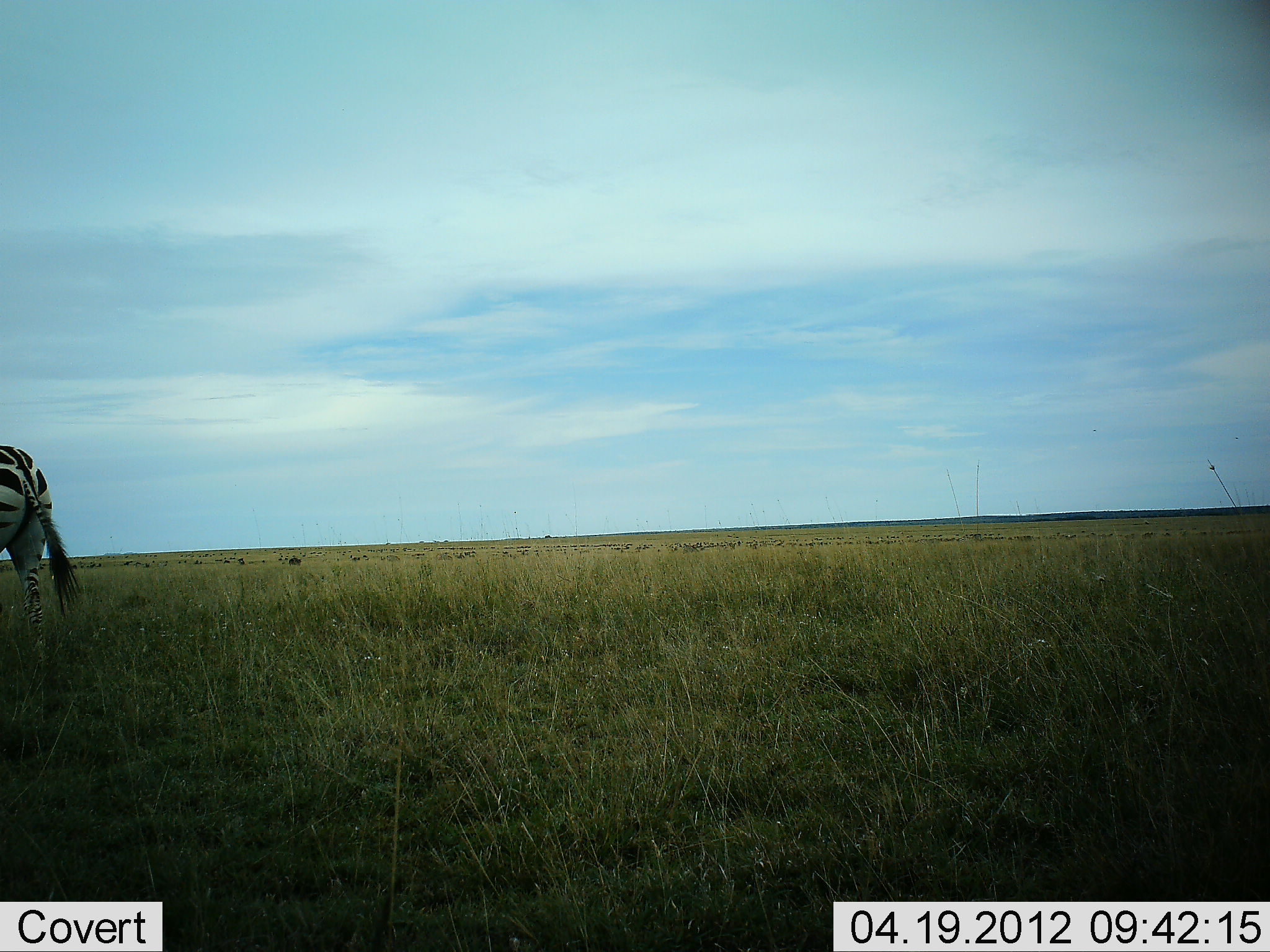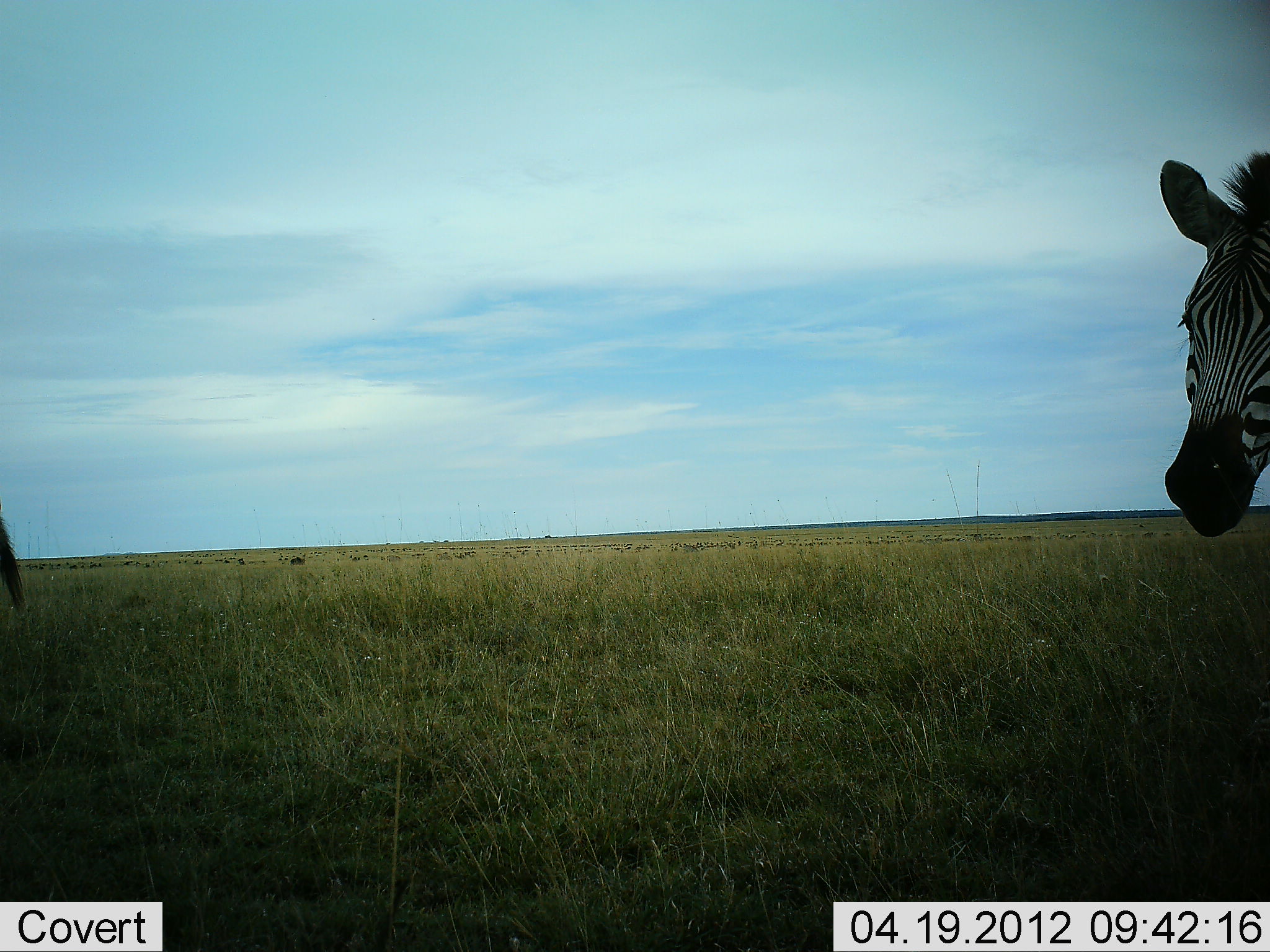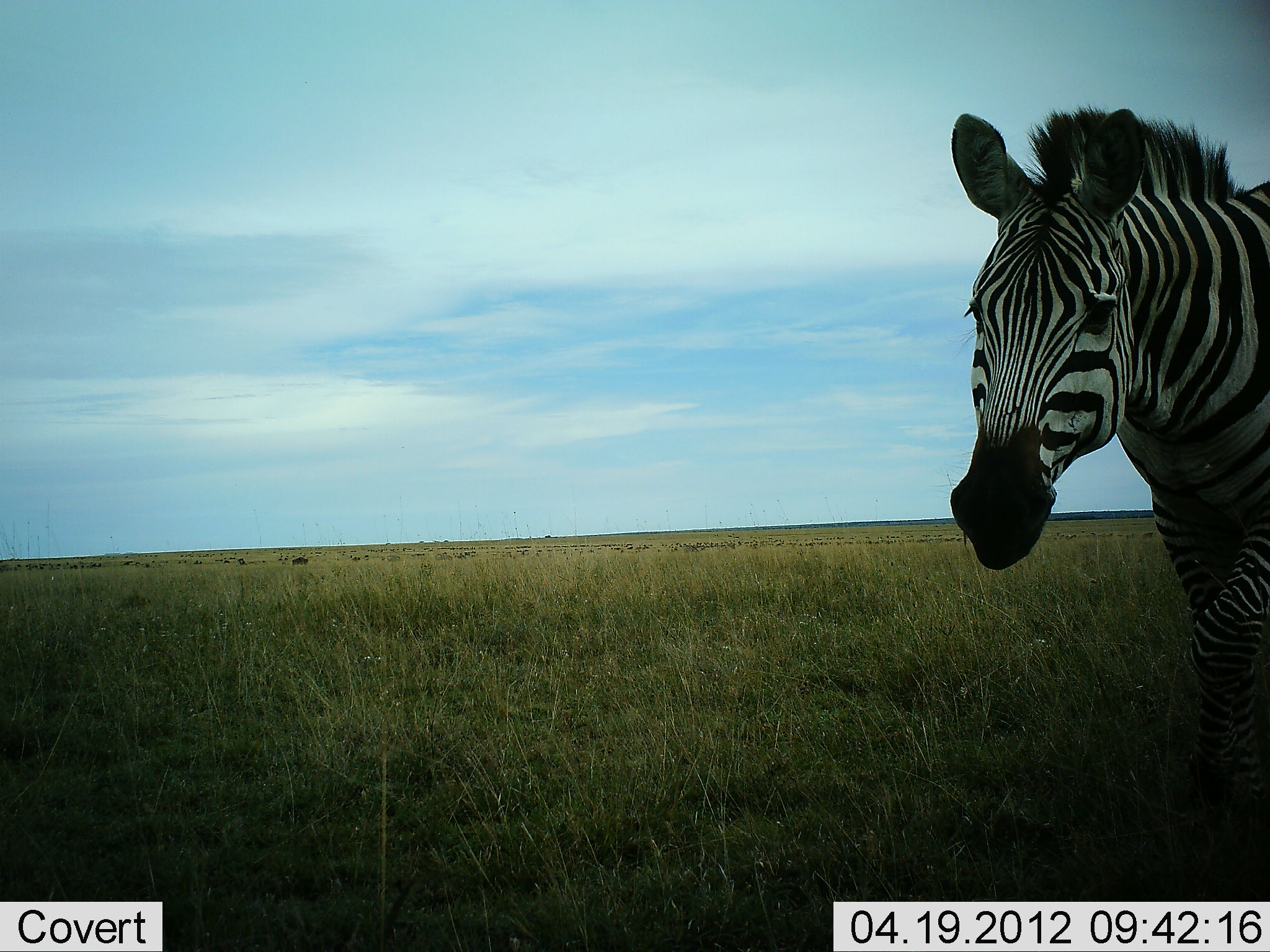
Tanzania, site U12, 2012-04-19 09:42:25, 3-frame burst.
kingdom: Animalia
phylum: Chordata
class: Mammalia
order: Perissodactyla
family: Equidae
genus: Equus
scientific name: Equus quagga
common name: plains zebra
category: zebra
Zebra (plains zebra) (Equus quagga), count 2. Behavior (volunteer vote fractions): standing 10%, resting 0%, moving 95%, interacting 5%. Young present (vote fraction): 0%. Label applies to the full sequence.